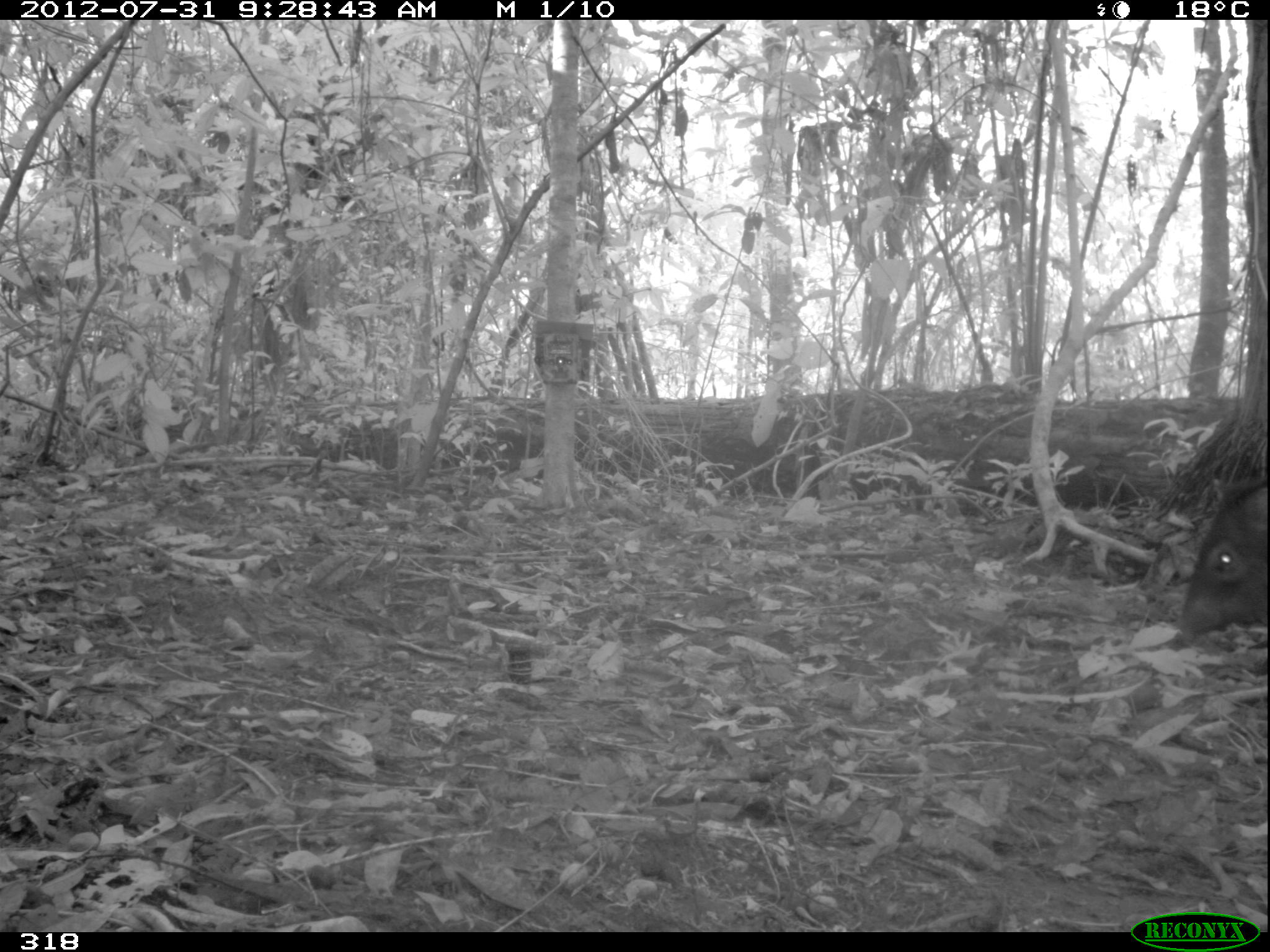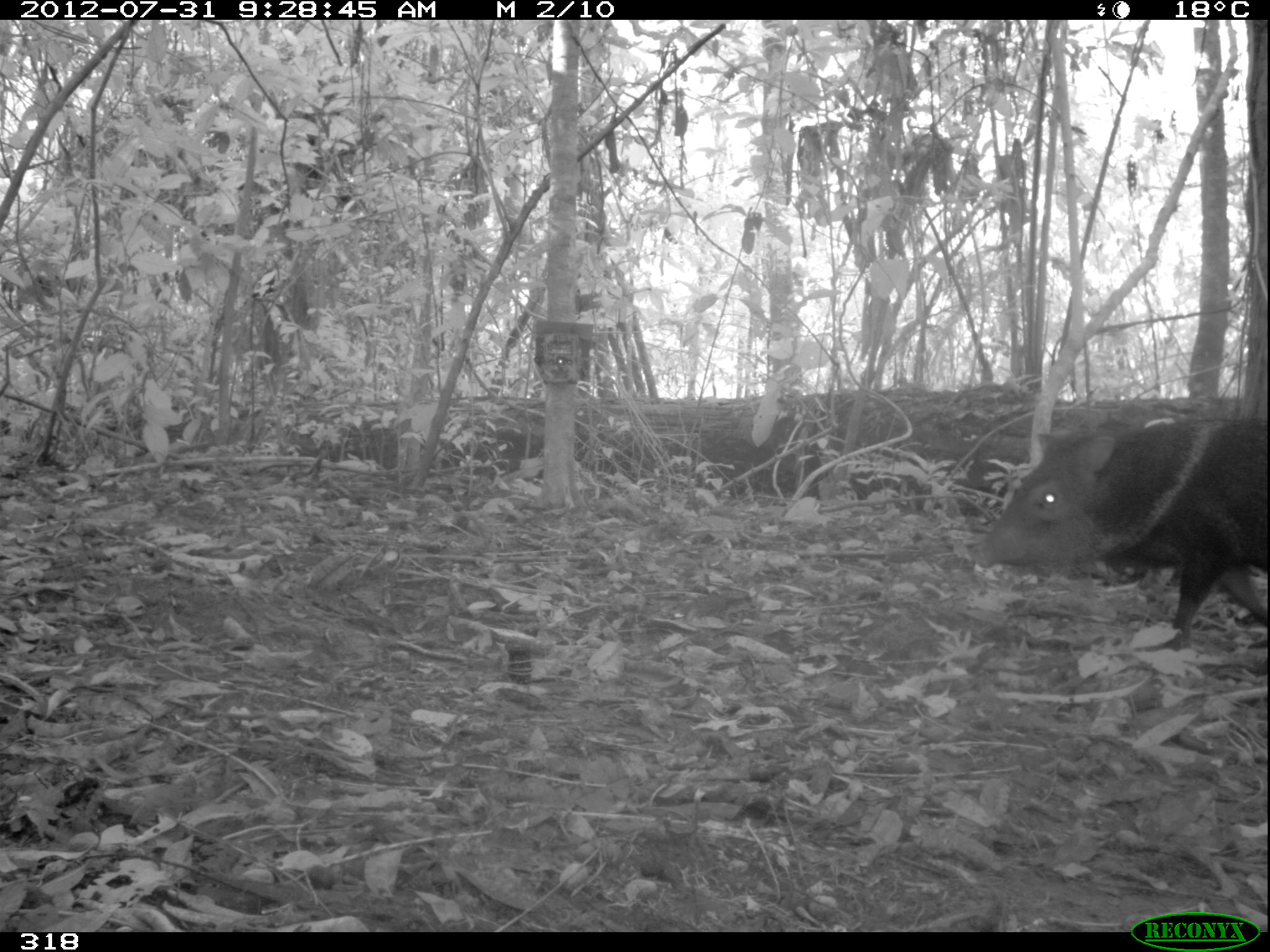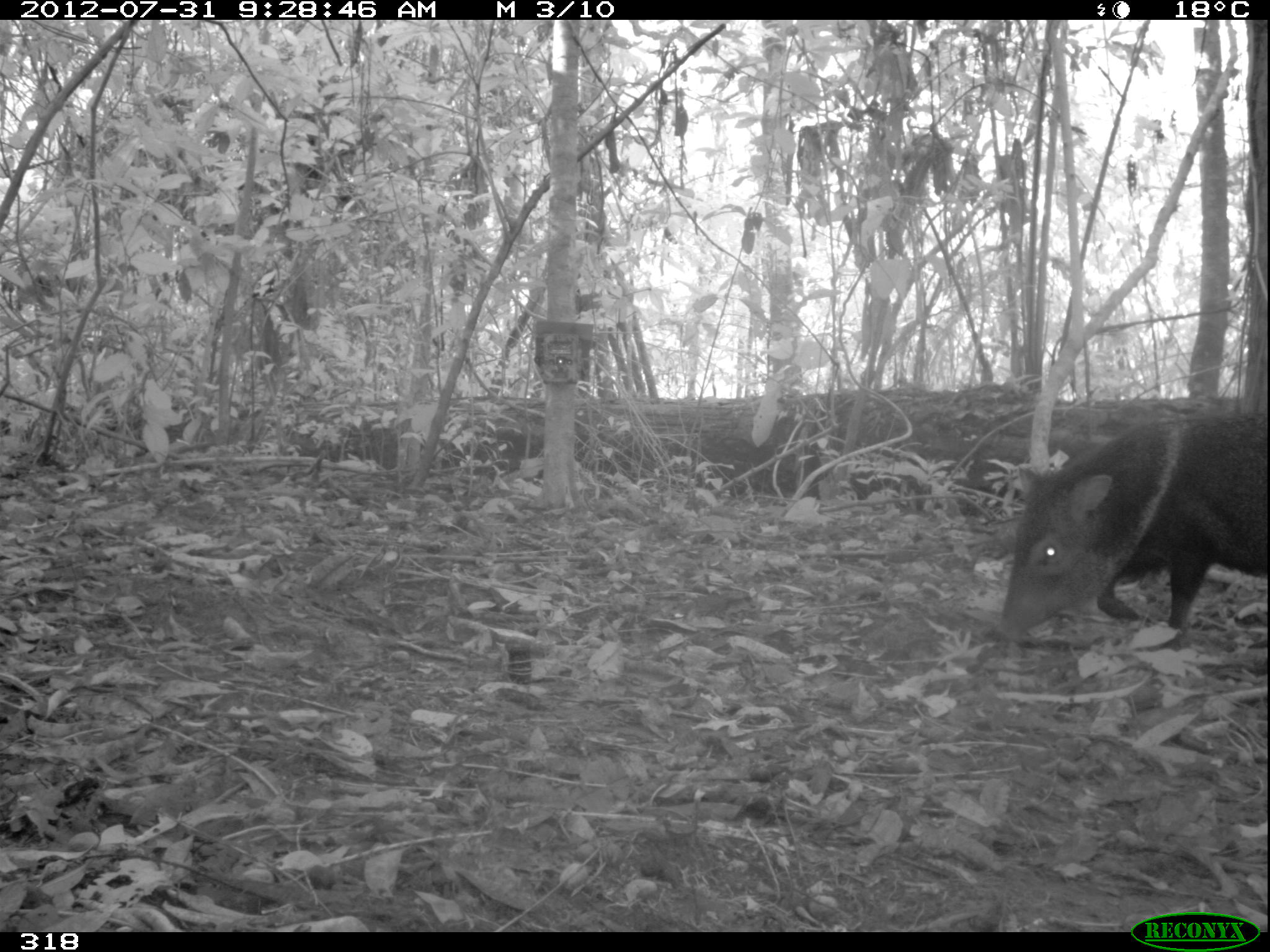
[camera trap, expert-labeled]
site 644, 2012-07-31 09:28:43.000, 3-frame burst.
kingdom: Animalia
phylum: Chordata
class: Mammalia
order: Artiodactyla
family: Tayassuidae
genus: Pecari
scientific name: Pecari tajacu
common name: collared peccary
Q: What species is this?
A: Pecari tajacu (collared peccary).